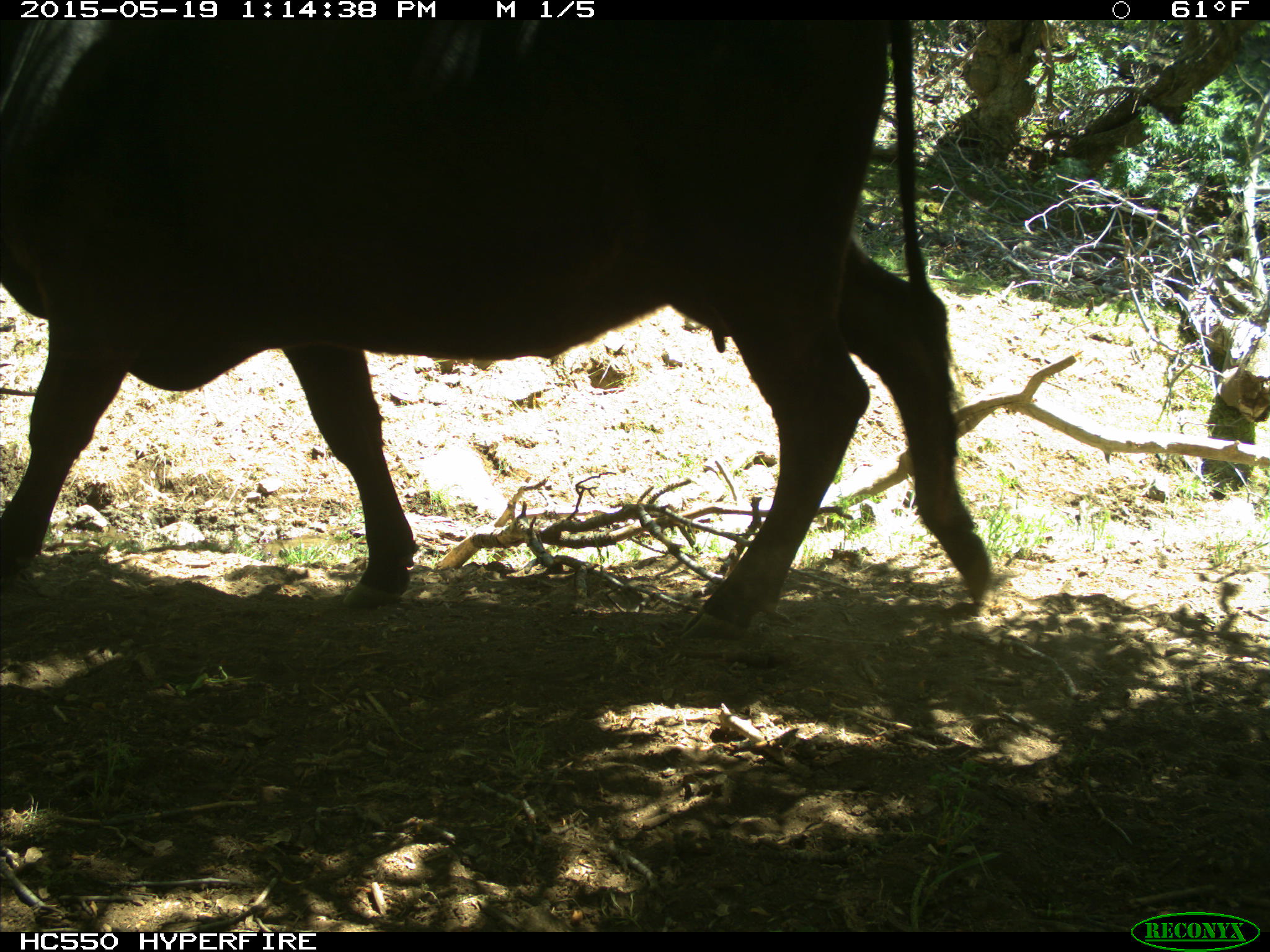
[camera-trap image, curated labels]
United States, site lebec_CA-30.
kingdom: Animalia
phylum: Chordata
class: Mammalia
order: Artiodactyla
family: Bovidae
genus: Bos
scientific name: Bos taurus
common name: domestic cow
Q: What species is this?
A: Bos taurus (domestic cow).